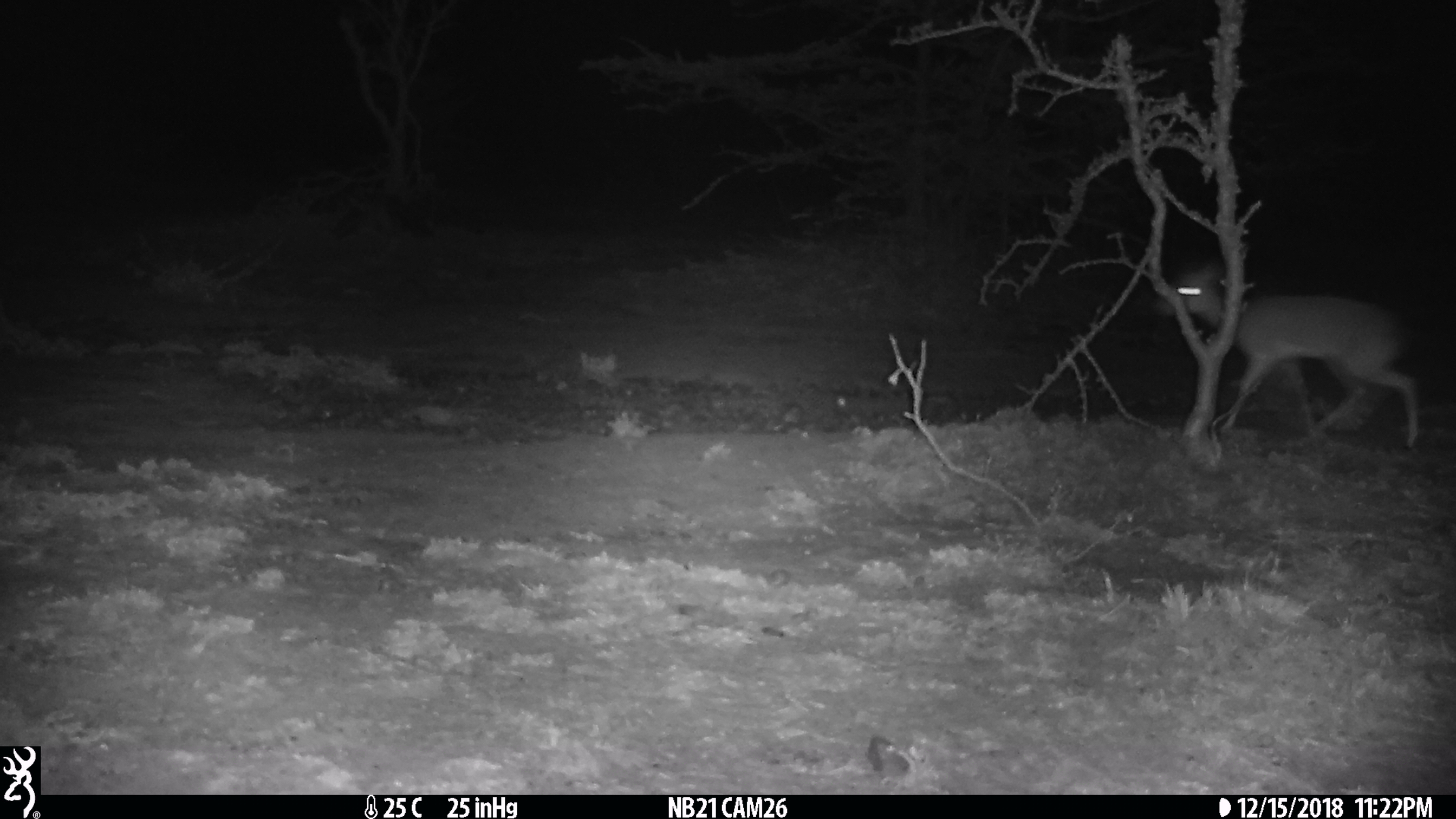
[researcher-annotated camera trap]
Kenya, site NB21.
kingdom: Animalia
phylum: Chordata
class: Mammalia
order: Artiodactyla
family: Bovidae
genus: Madoqua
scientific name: Madoqua kirkii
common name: kirk's dik-dik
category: dikdik